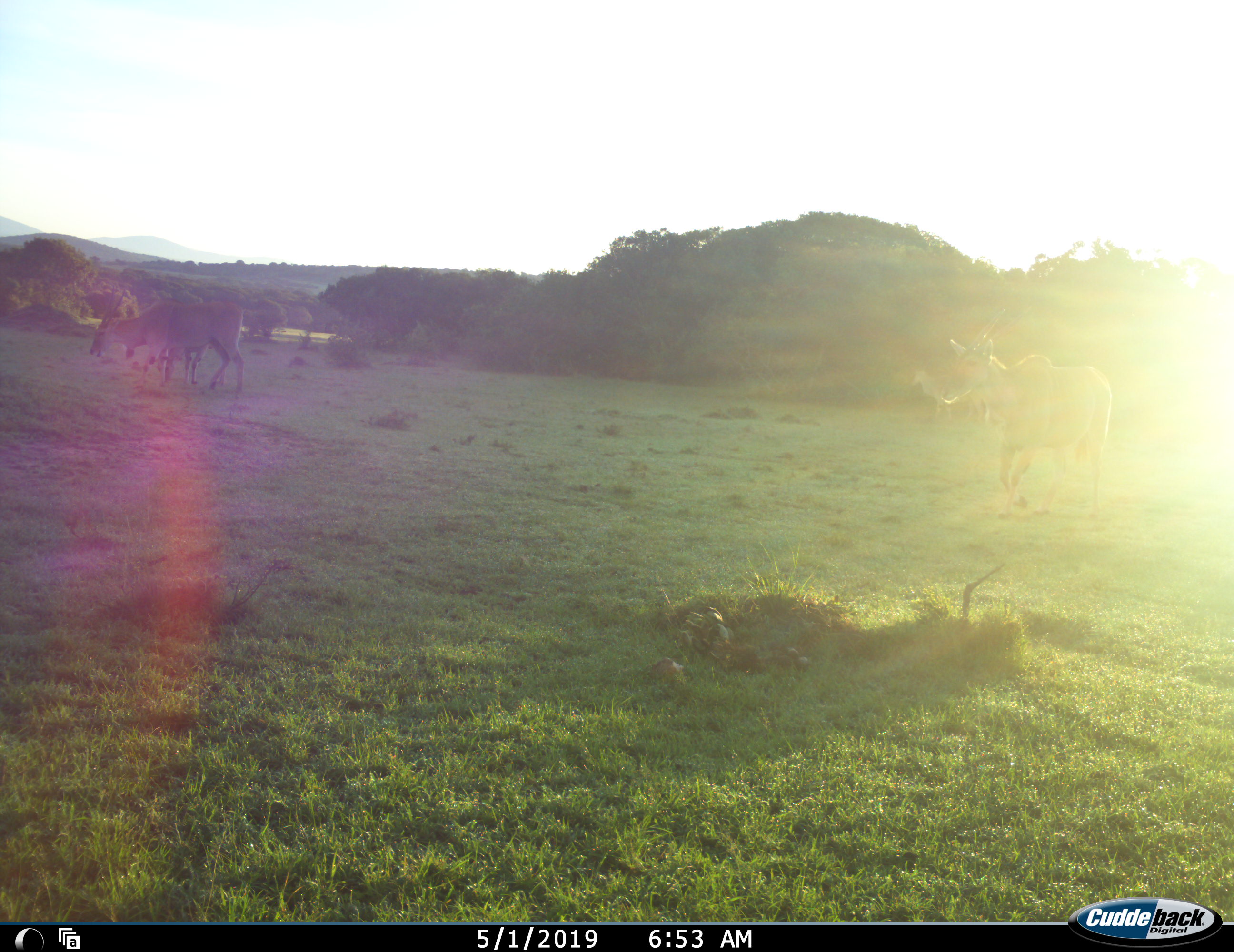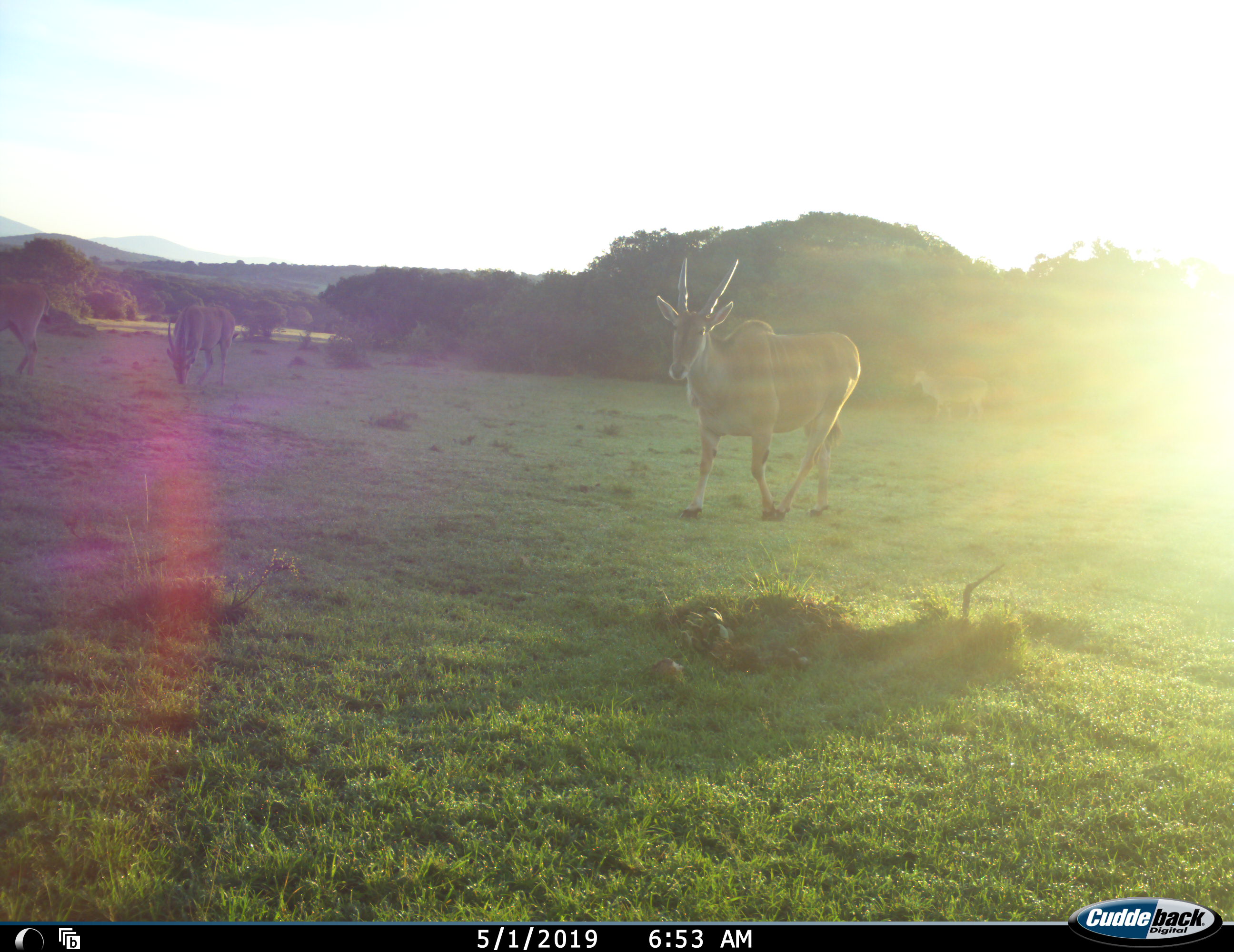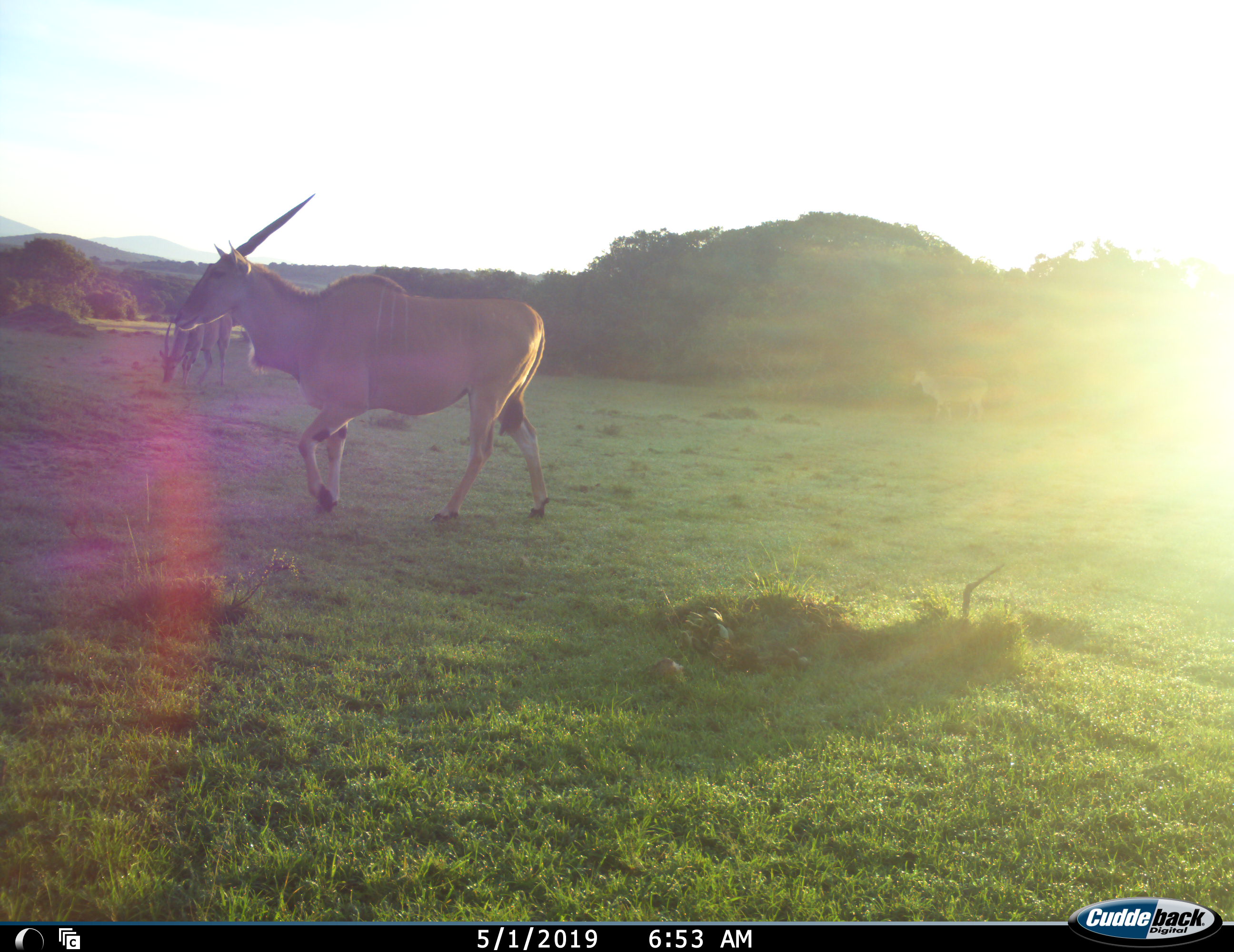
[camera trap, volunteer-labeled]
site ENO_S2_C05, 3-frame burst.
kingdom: Animalia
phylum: Chordata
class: Mammalia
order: Artiodactyla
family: Bovidae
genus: Tragelaphus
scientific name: Tragelaphus oryx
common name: eland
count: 3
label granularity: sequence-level